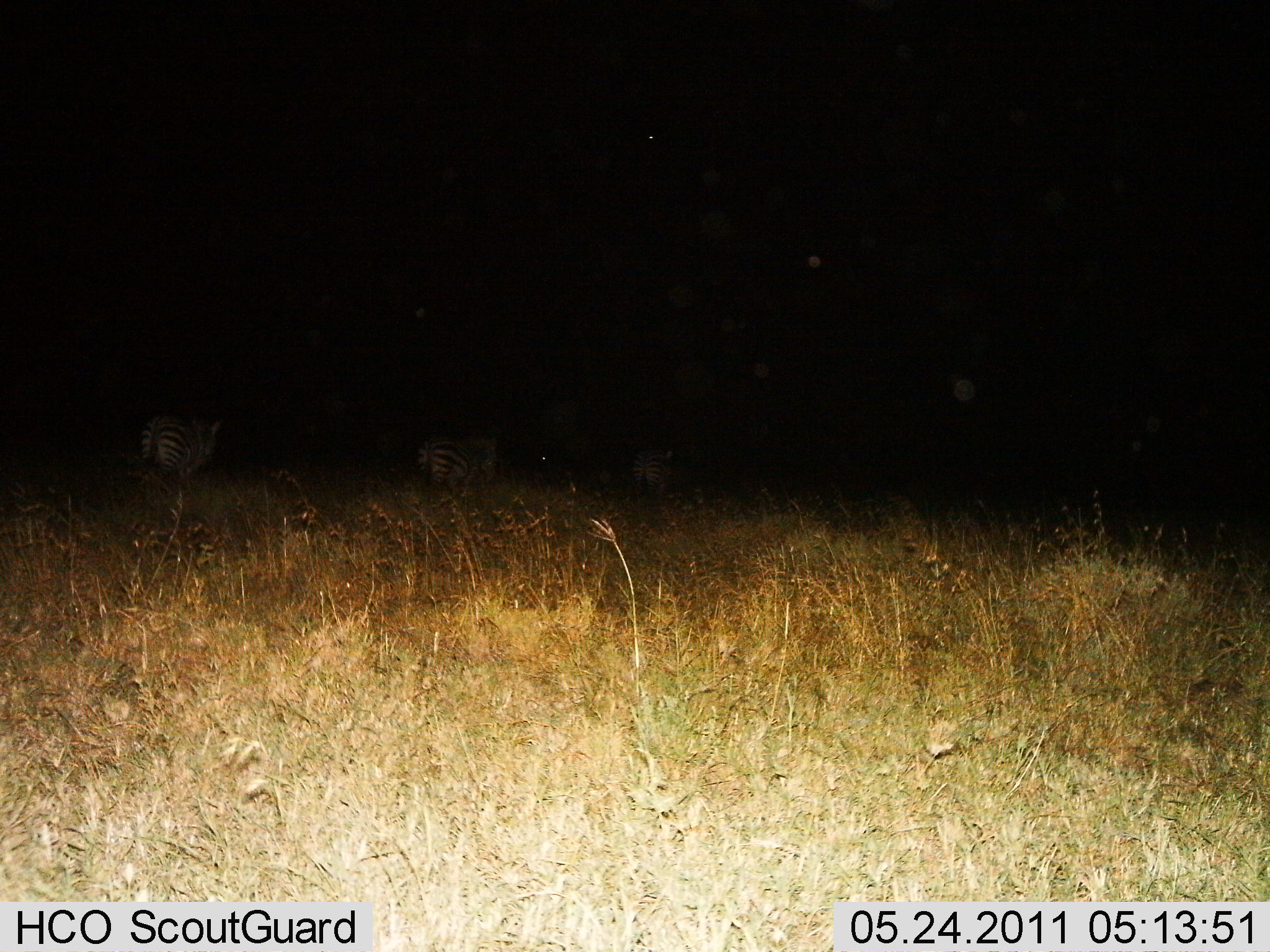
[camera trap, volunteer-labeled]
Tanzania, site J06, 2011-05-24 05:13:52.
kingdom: Animalia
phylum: Chordata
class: Mammalia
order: Perissodactyla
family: Equidae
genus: Equus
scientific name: Equus quagga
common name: plains zebra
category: zebra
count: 3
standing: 46%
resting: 0%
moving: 62%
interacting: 0%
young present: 0%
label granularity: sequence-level